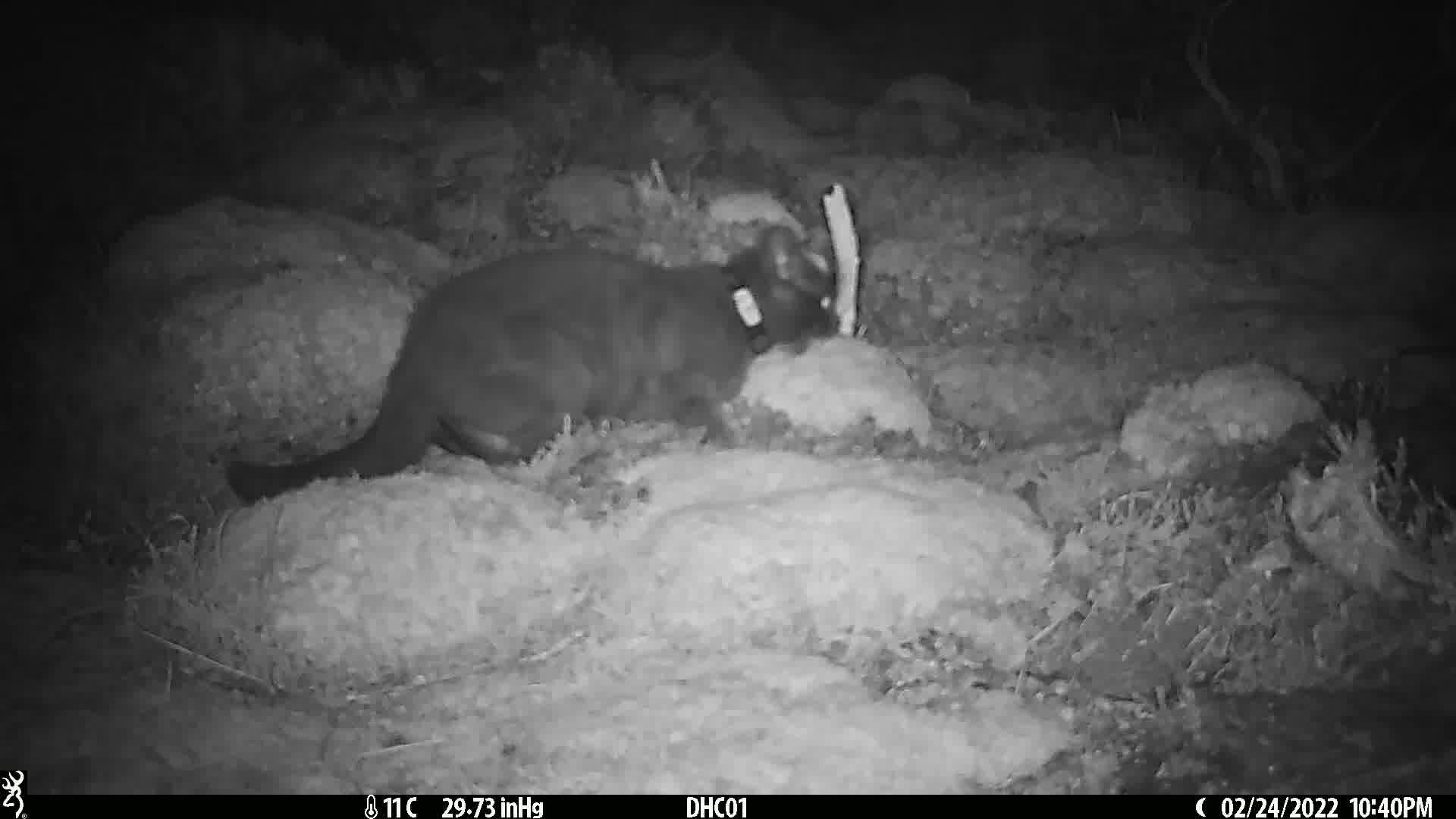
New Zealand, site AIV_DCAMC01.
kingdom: Animalia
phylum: Chordata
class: Mammalia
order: Carnivora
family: Felidae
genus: Felis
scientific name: Felis catus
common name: domestic cat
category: cat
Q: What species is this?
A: Cat (domestic cat) (Felis catus).